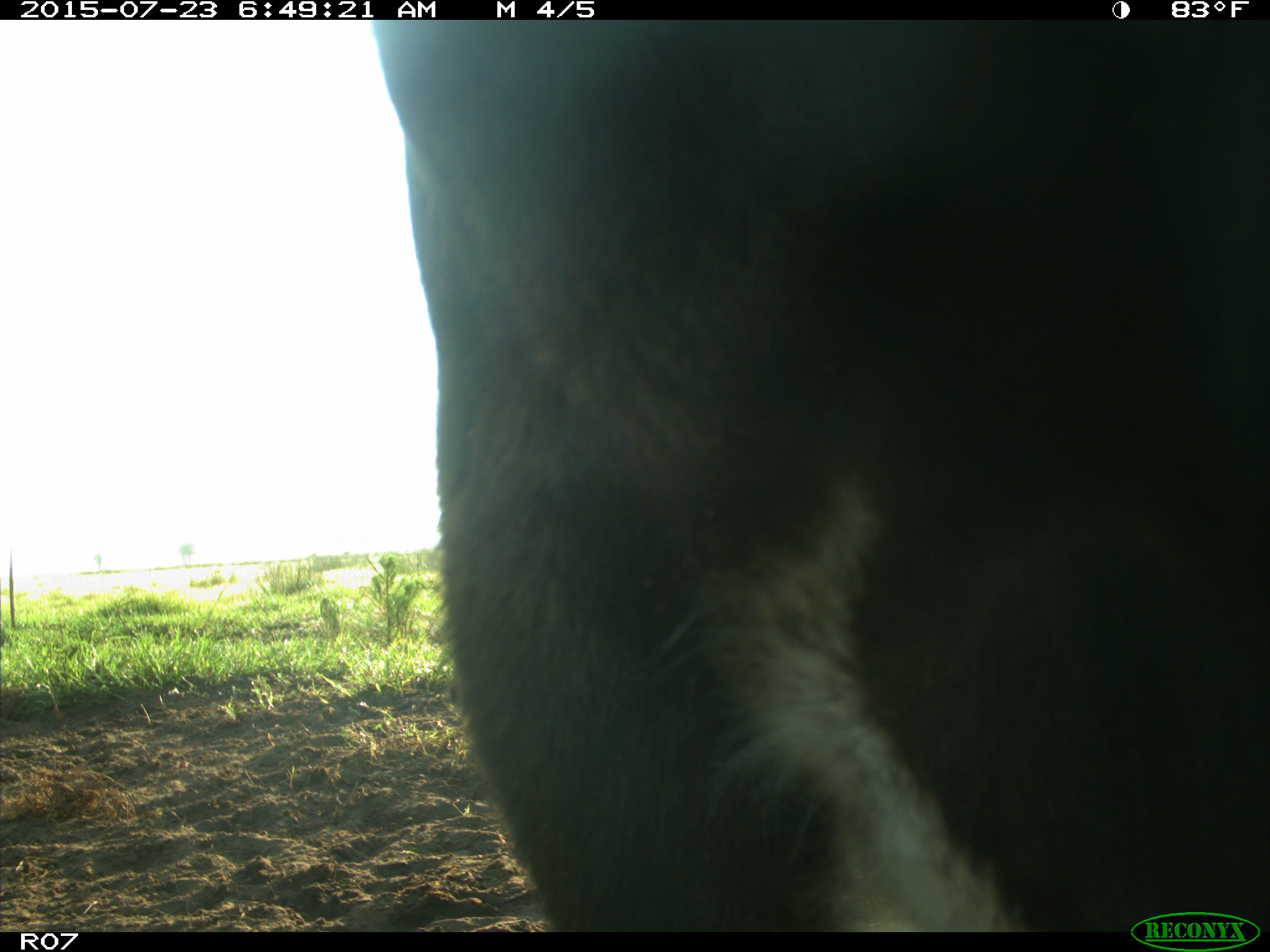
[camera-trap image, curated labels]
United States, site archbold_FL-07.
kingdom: Animalia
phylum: Chordata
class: Mammalia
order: Artiodactyla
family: Bovidae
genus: Bos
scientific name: Bos taurus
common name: domestic cow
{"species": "Bos taurus (domestic cow)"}